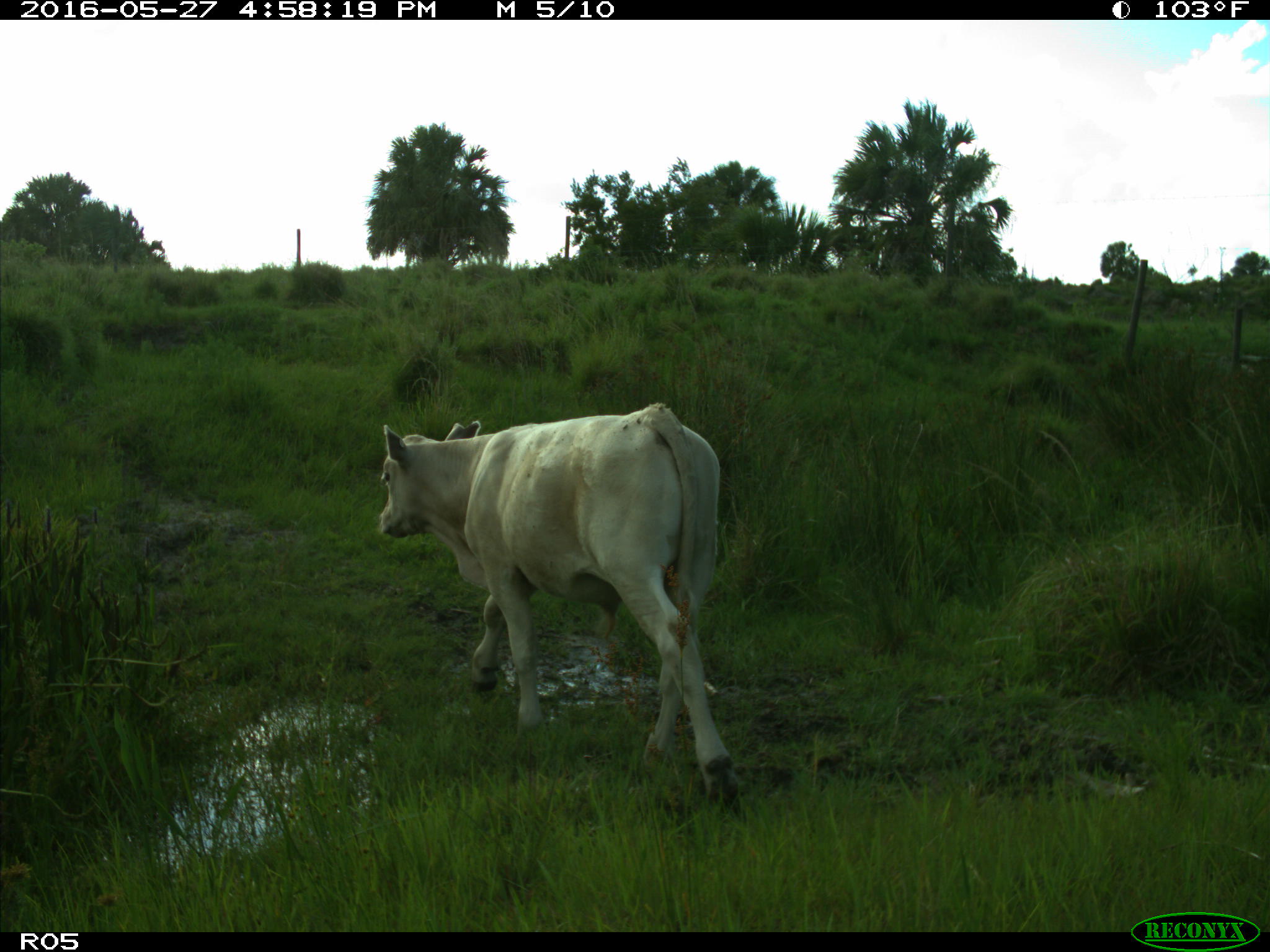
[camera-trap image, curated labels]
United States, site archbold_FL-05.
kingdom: Animalia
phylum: Chordata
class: Mammalia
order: Artiodactyla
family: Bovidae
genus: Bos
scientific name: Bos taurus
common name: domestic cow